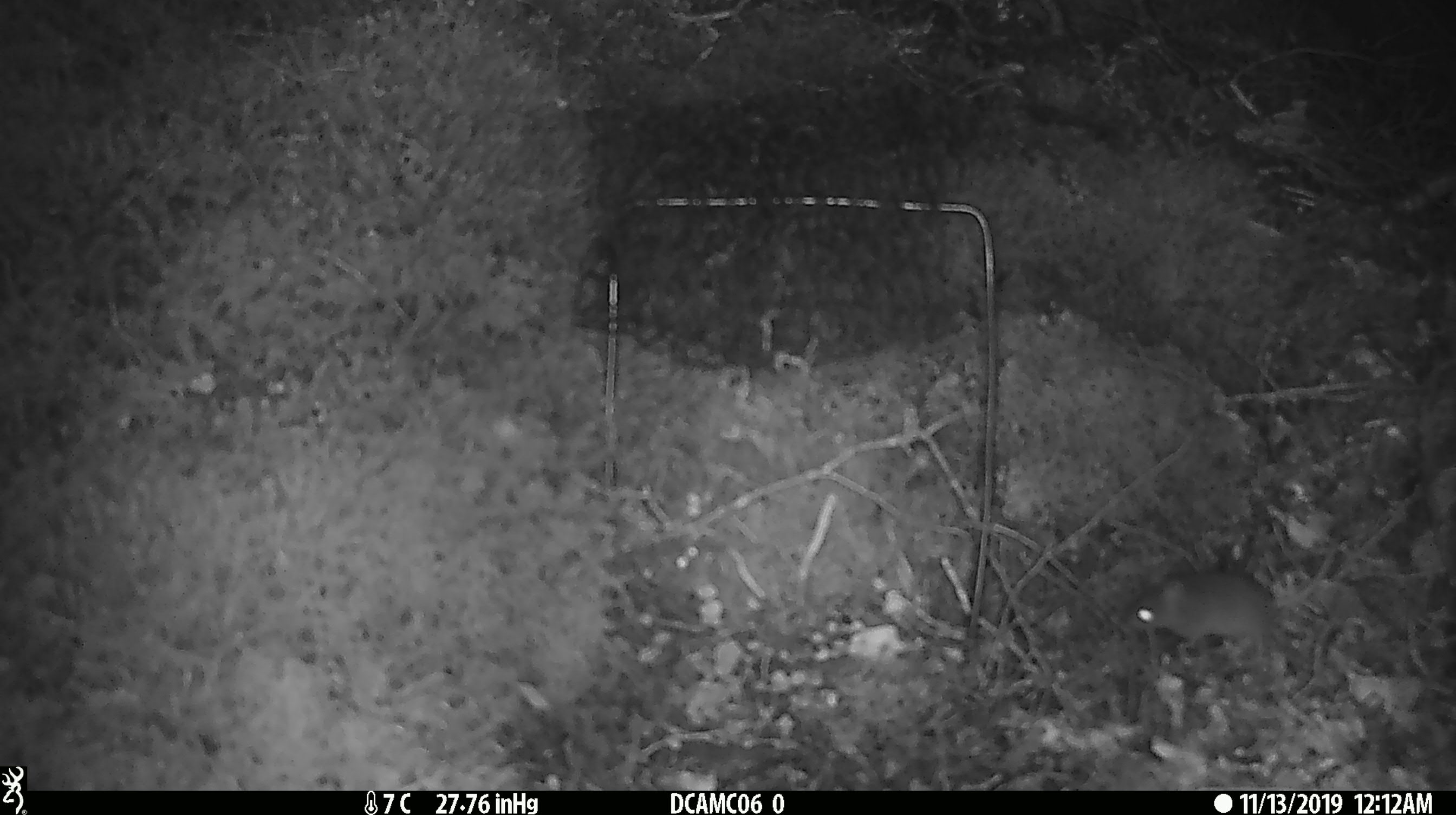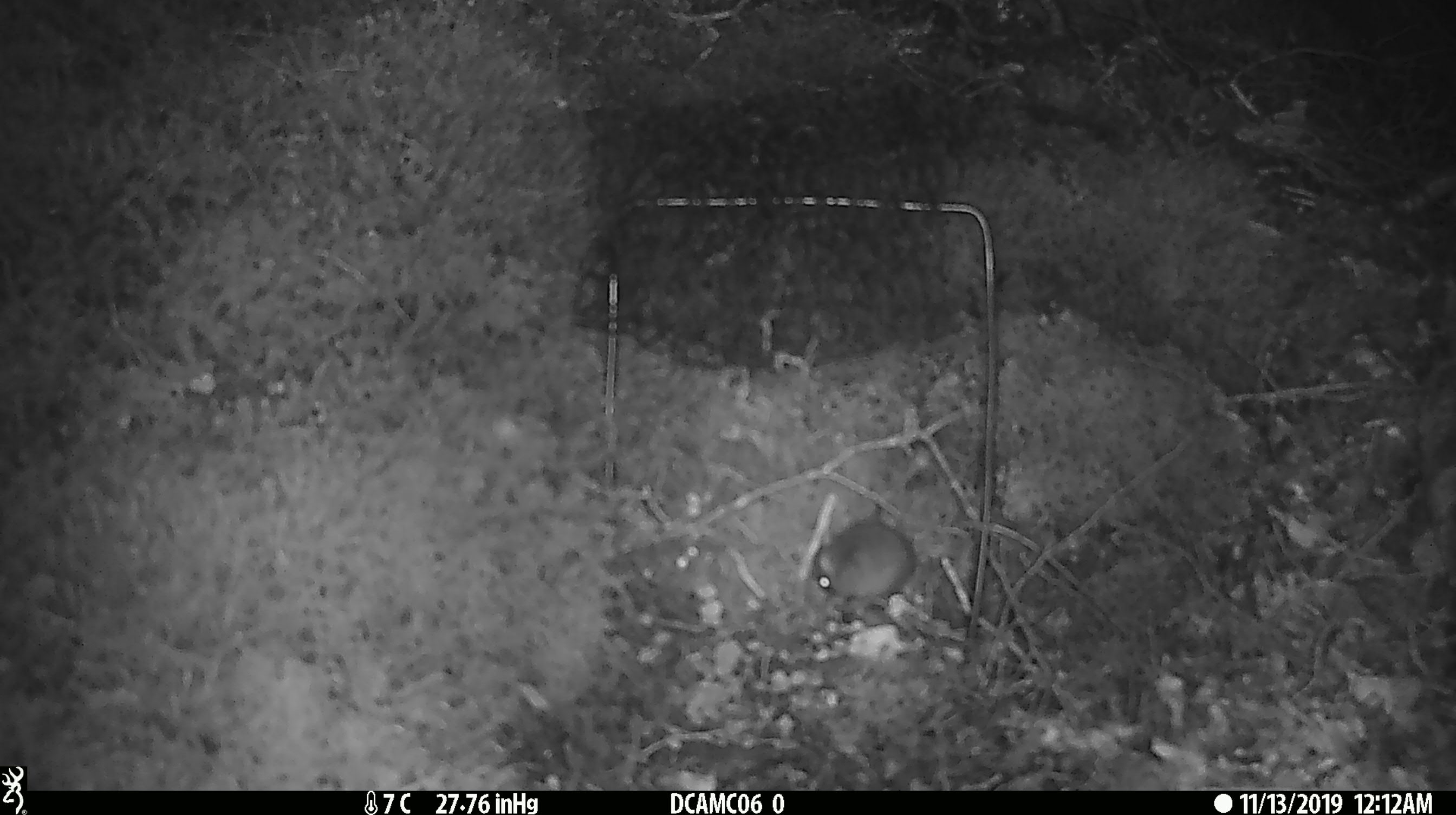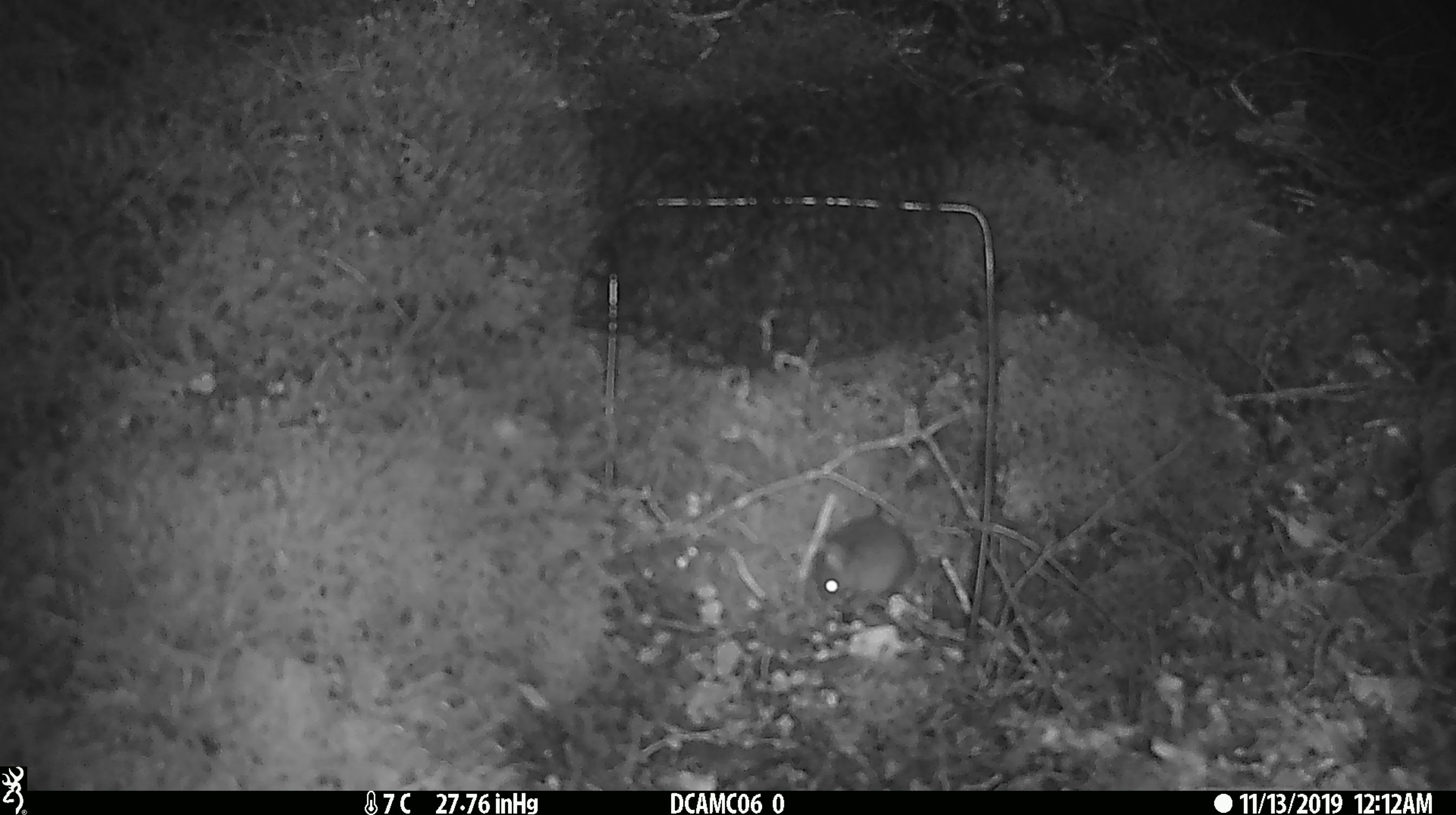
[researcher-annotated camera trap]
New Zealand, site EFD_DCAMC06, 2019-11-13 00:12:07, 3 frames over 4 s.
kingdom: Animalia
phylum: Chordata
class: Mammalia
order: Rodentia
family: Muridae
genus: Mus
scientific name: Mus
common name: mouse